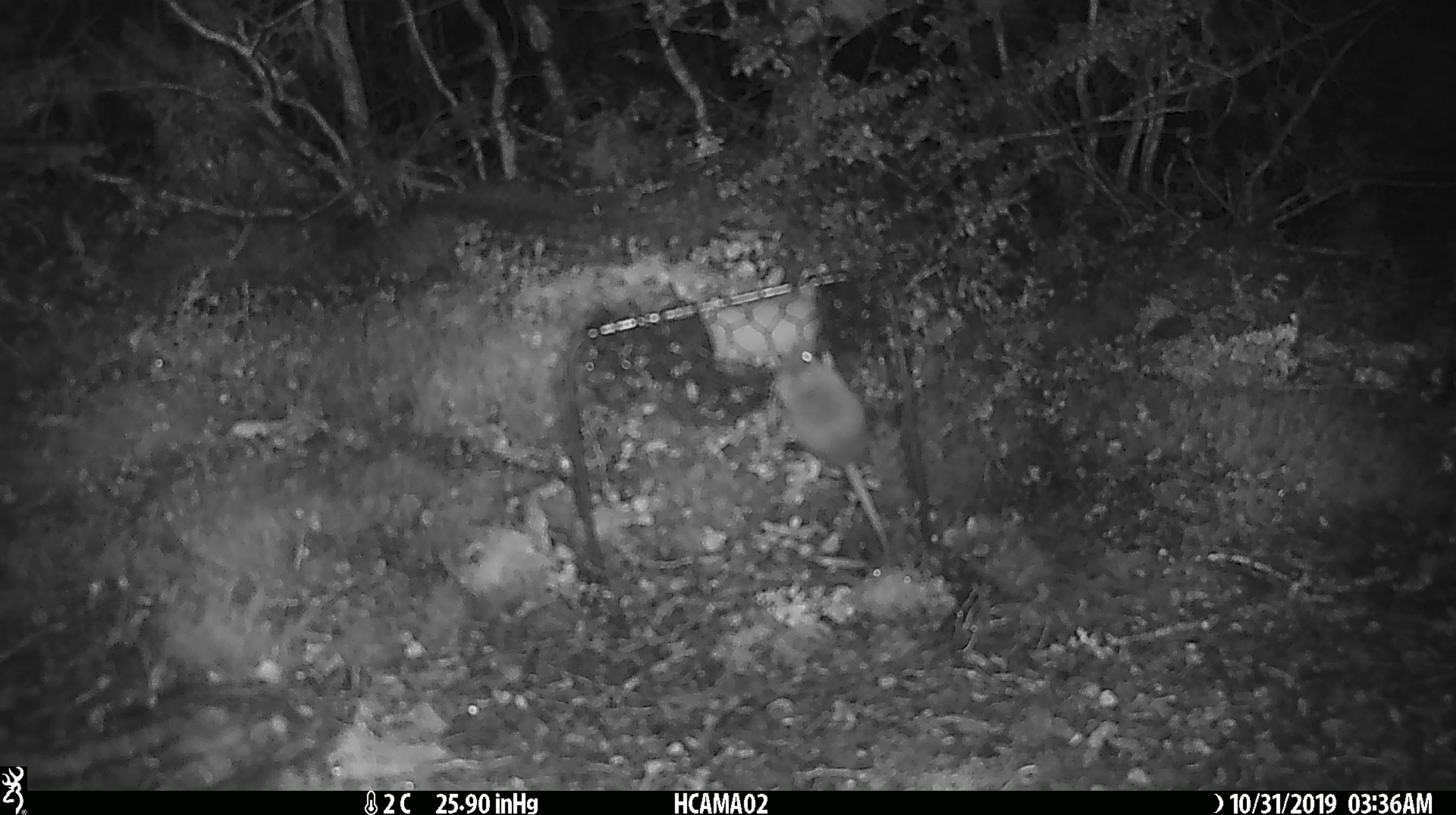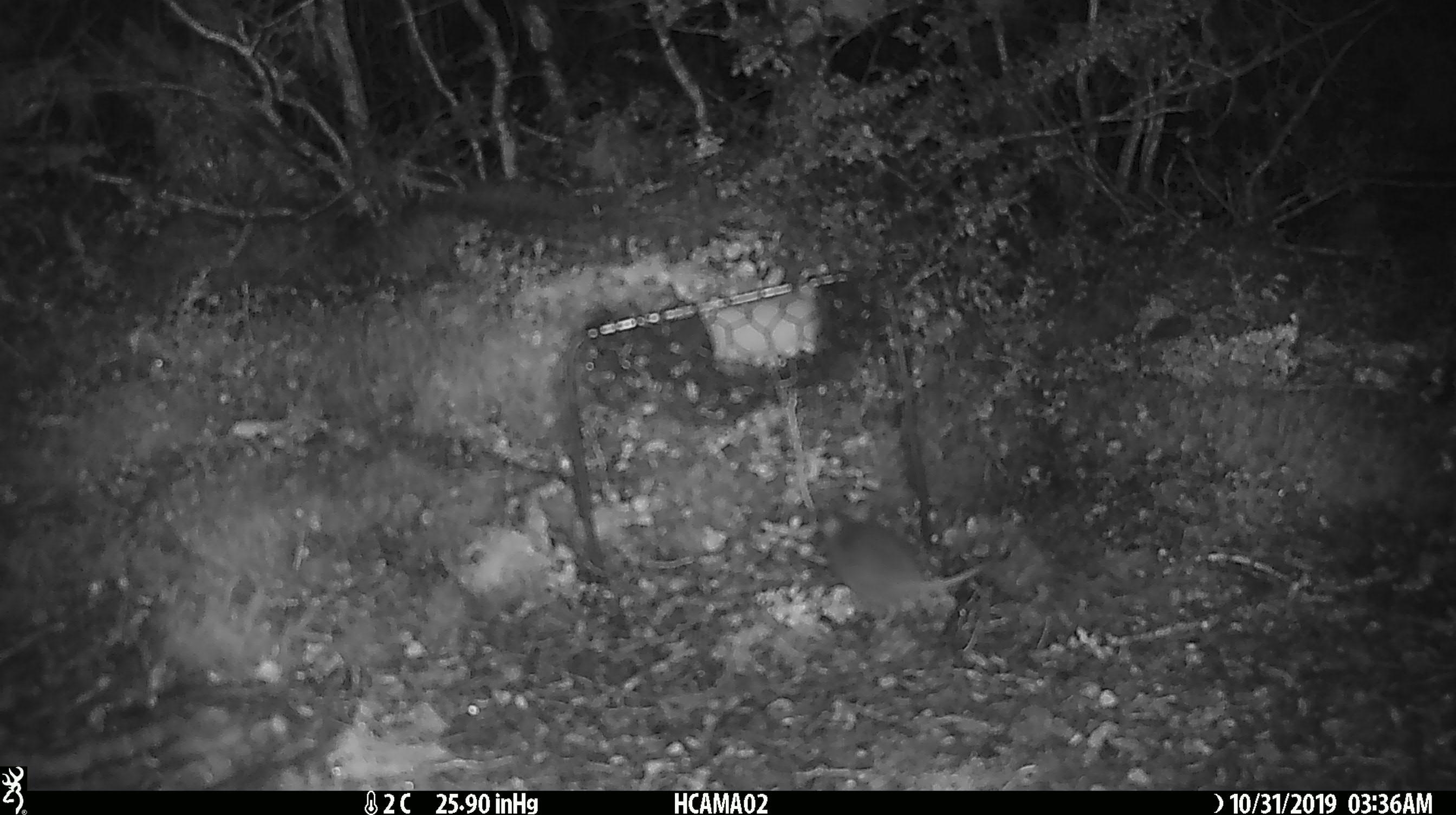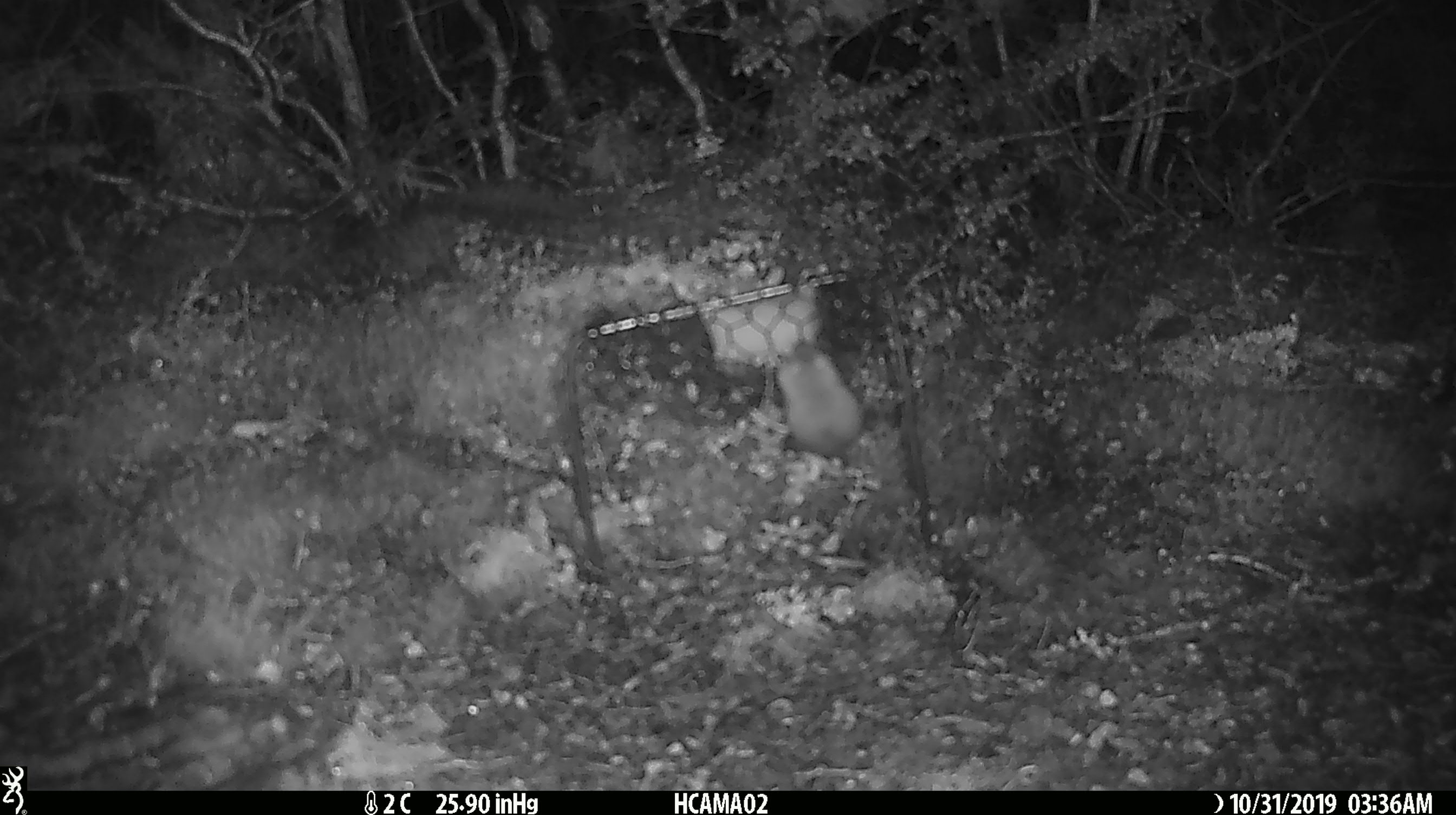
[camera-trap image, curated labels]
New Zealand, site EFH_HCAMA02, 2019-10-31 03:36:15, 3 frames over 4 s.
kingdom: Animalia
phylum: Chordata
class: Mammalia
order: Rodentia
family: Muridae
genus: Mus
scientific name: Mus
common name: mouse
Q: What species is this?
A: Mouse (Mus).